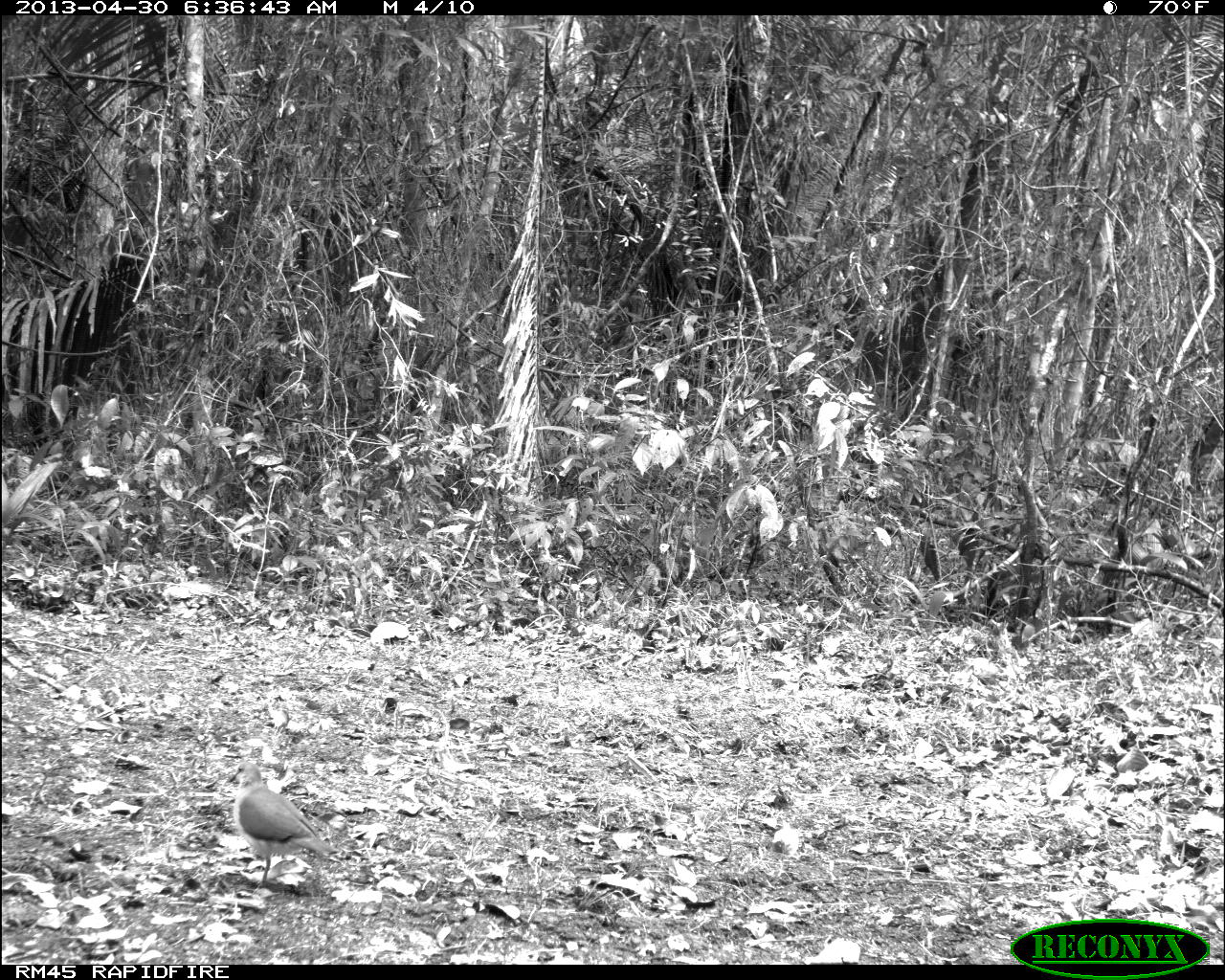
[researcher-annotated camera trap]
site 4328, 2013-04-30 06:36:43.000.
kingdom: Animalia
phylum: Chordata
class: Aves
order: Columbiformes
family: Columbidae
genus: Leptotila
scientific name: Leptotila plumbeiceps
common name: gray-headed dove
Leptotila plumbeiceps (gray-headed dove), count 1.